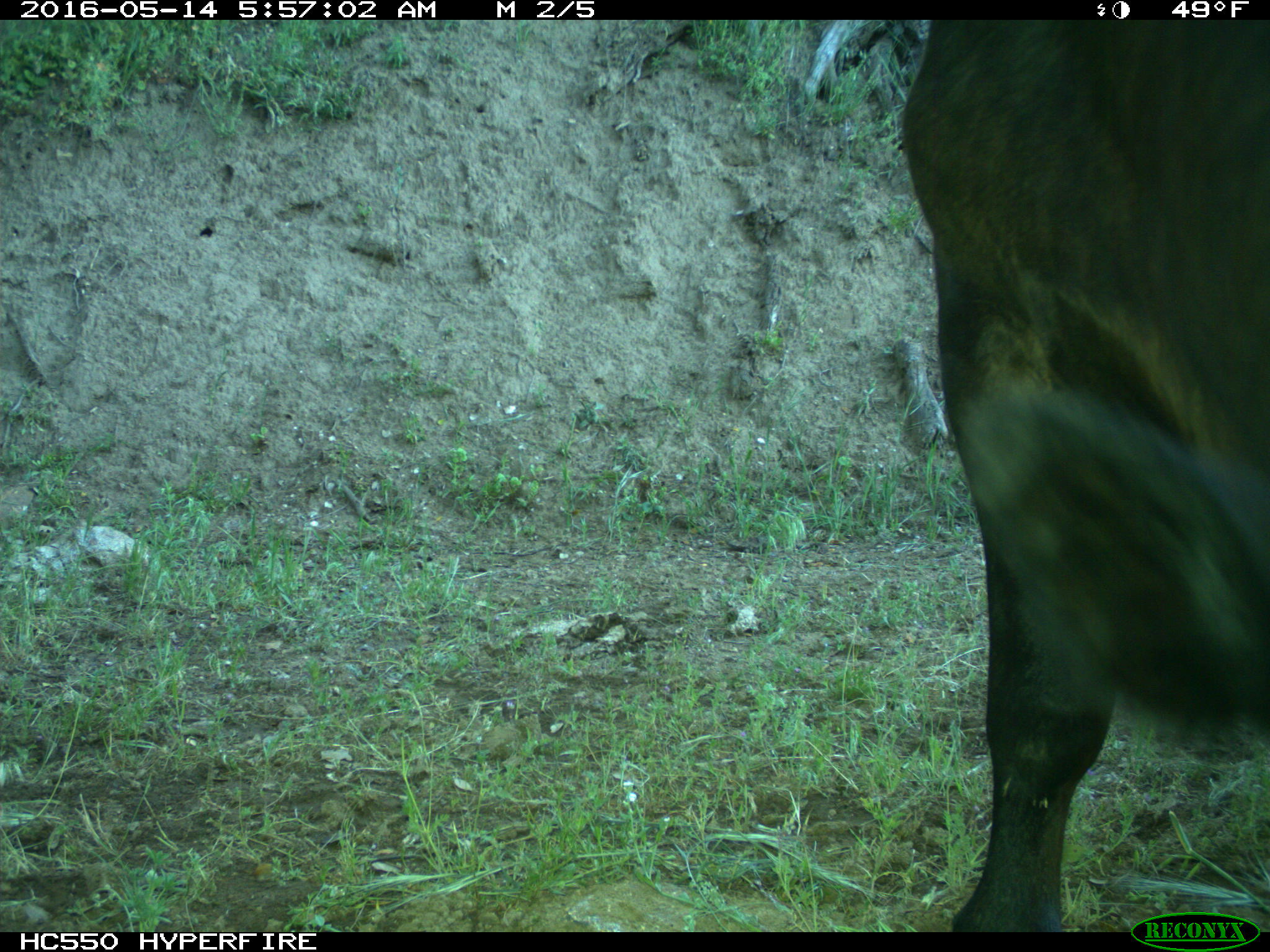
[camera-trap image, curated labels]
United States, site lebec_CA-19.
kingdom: Animalia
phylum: Chordata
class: Mammalia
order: Artiodactyla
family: Bovidae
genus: Bos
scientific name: Bos taurus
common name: domestic cow